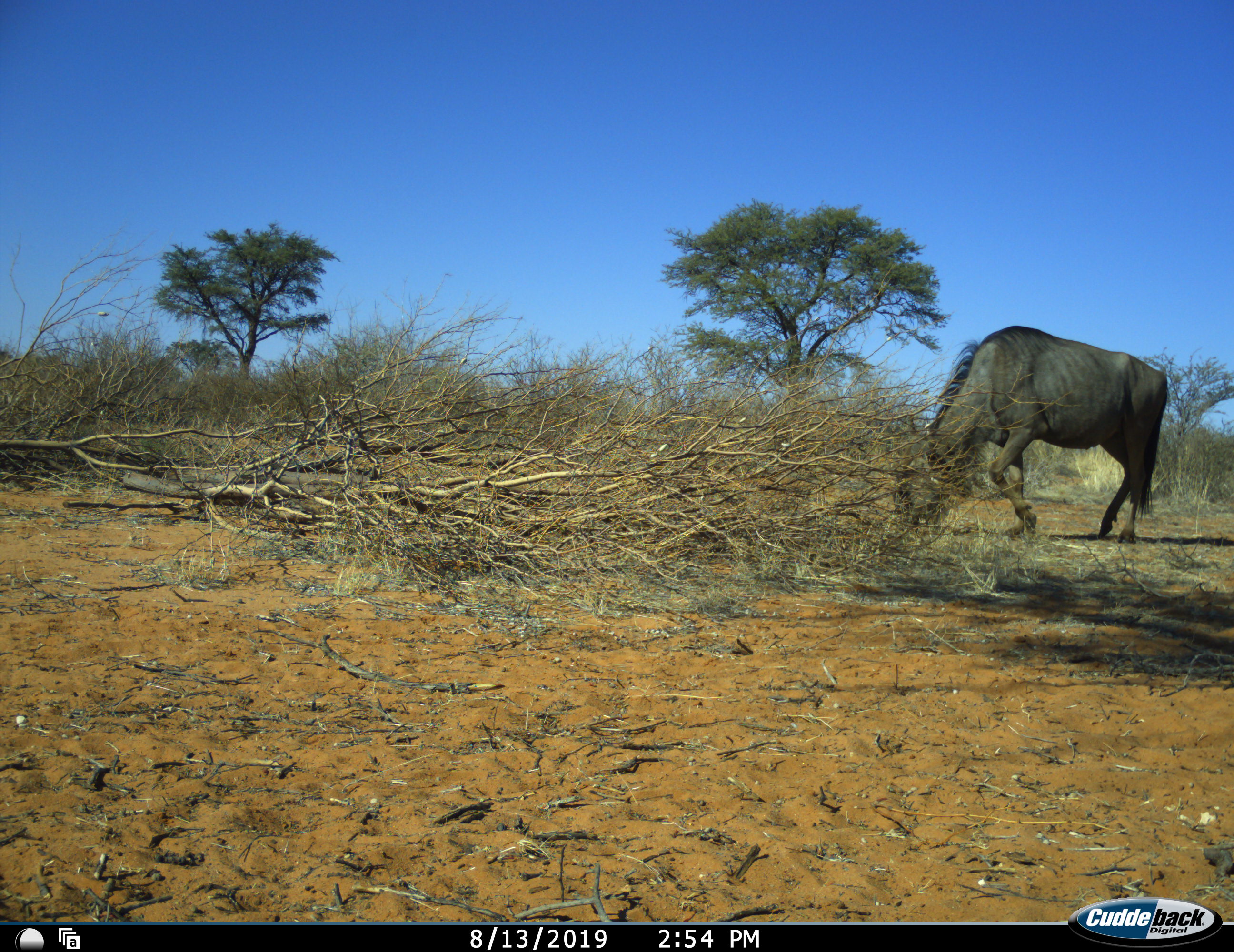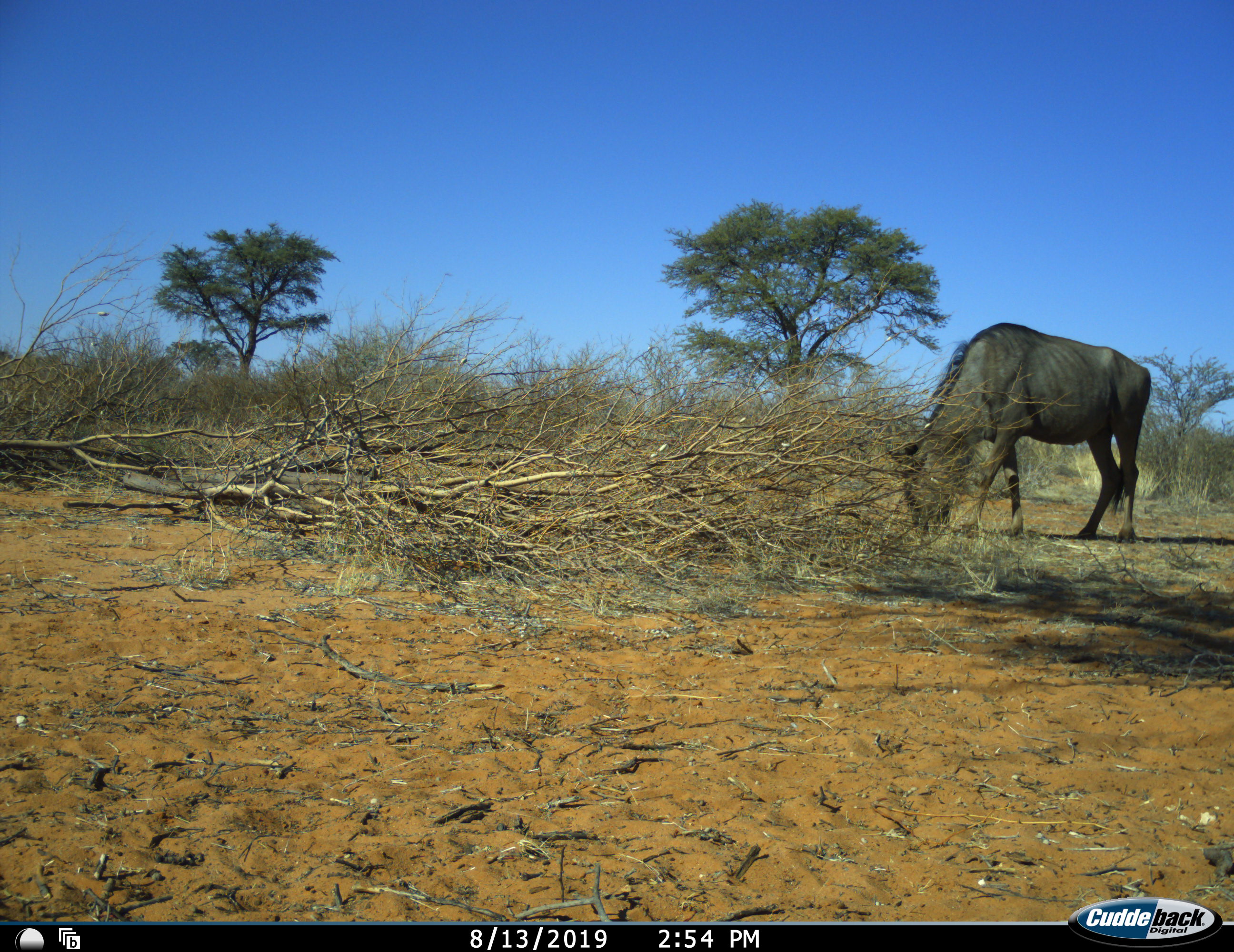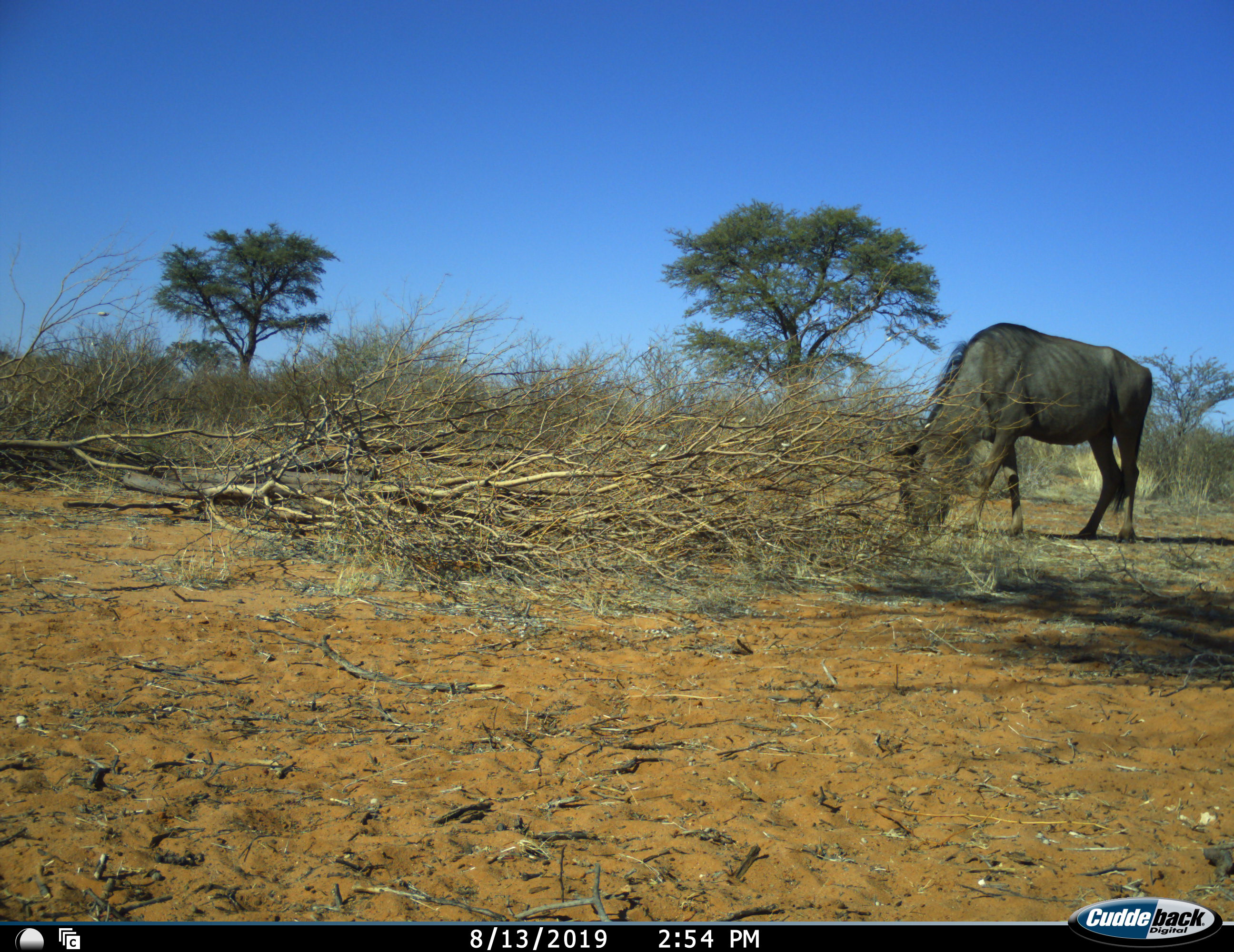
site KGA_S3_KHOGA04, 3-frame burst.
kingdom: Animalia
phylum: Chordata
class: Mammalia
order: Artiodactyla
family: Bovidae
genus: Connochaetes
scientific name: Connochaetes taurinus taurinus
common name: blue wildebeest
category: wildebeestblue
Wildebeestblue (blue wildebeest) (Connochaetes taurinus taurinus), count 1. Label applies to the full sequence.